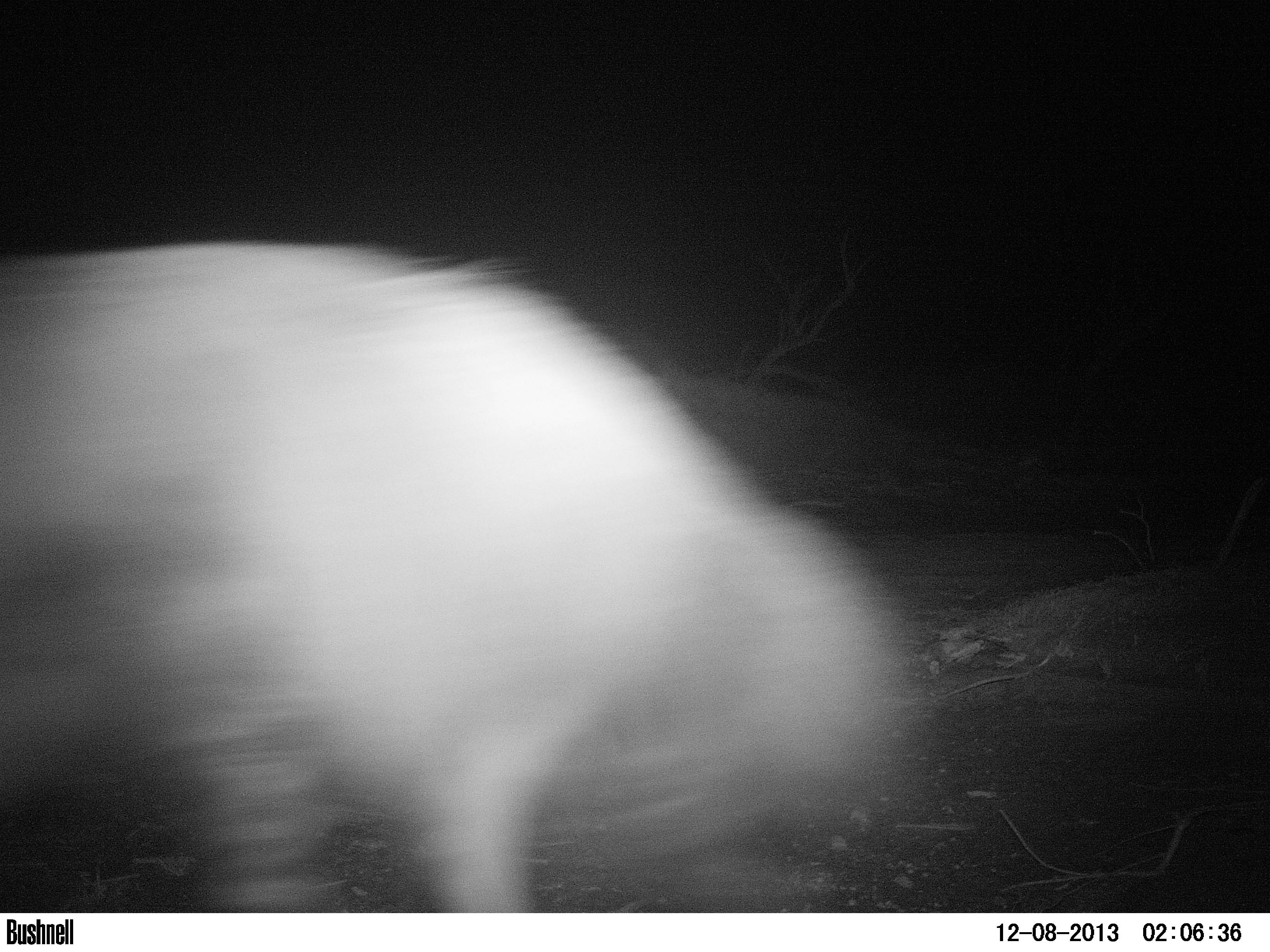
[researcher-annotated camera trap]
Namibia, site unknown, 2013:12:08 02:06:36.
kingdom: Animalia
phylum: Chordata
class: Mammalia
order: Carnivora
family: Hyaenidae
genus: Parahyaena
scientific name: Parahyaena brunnea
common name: brown hyena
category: hyaena brunnea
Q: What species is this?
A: Hyaena brunnea (brown hyena) (Parahyaena brunnea).